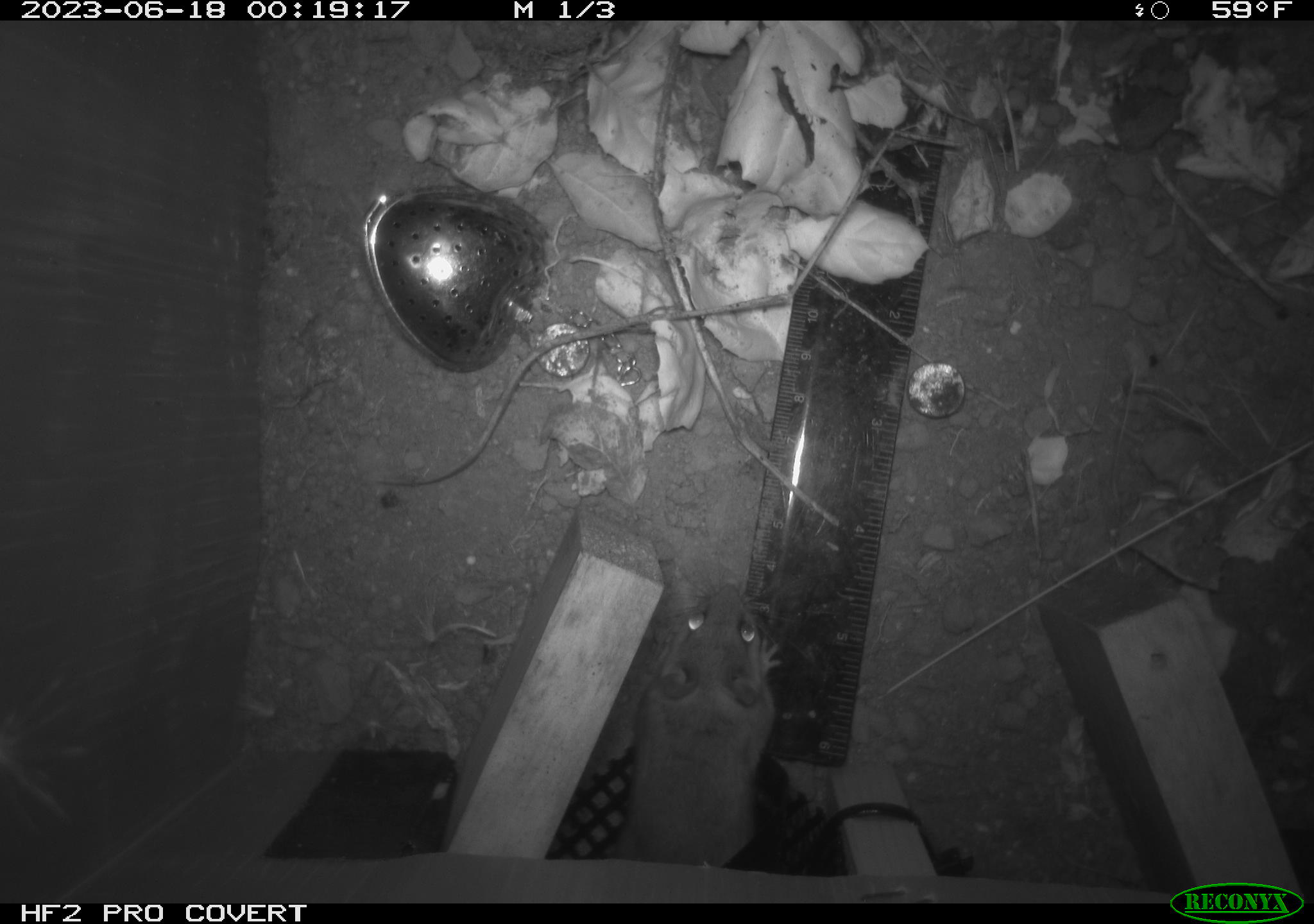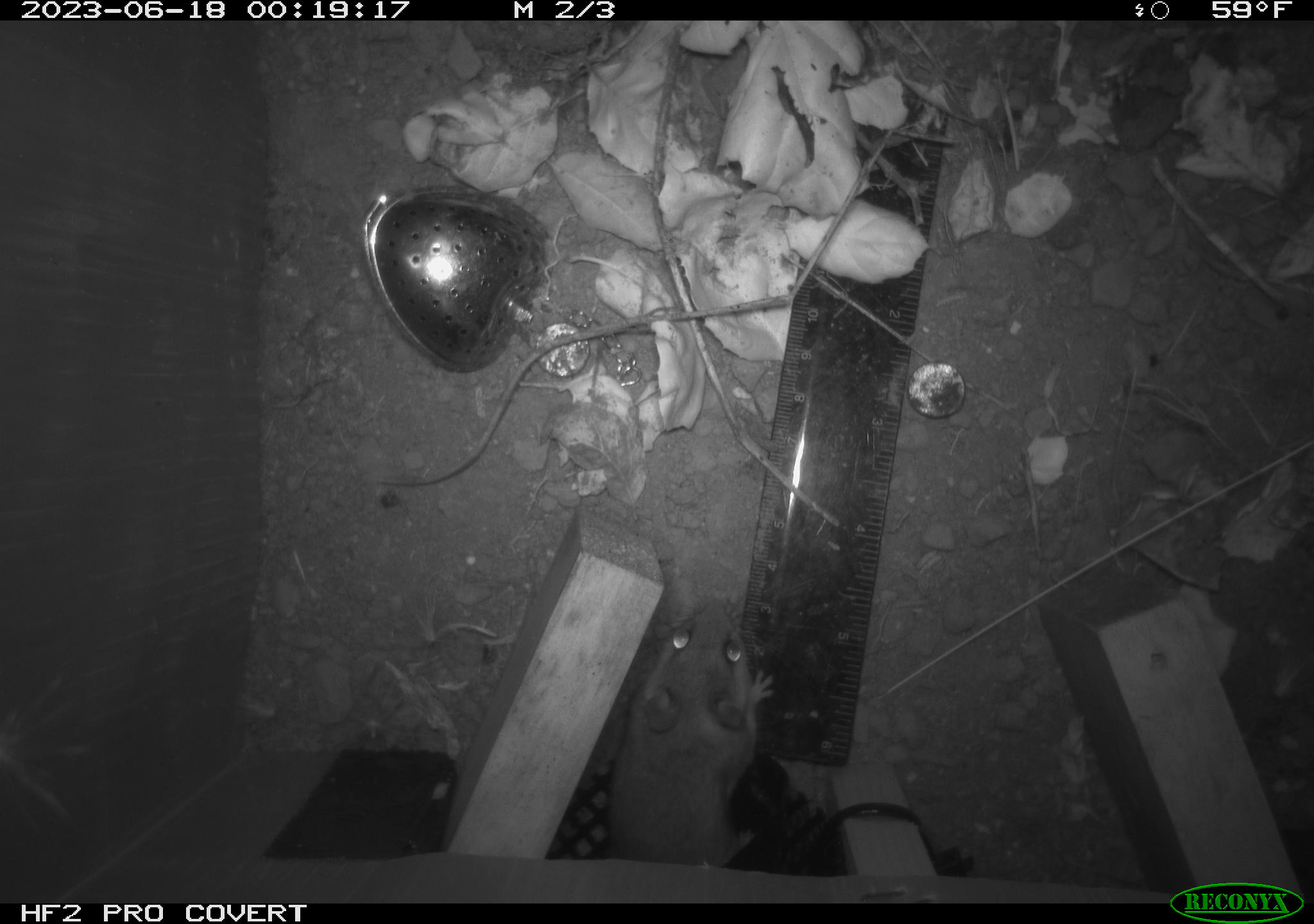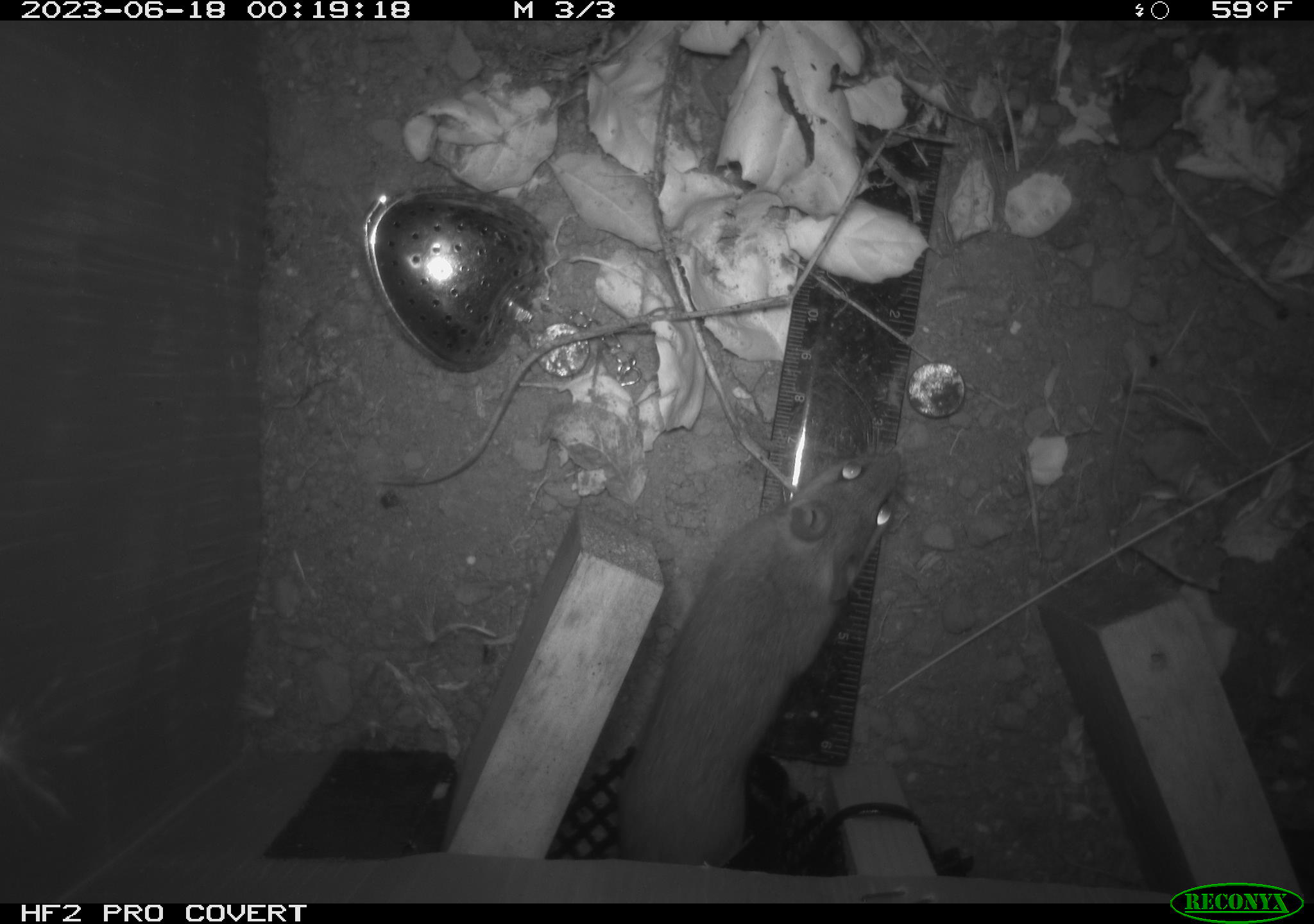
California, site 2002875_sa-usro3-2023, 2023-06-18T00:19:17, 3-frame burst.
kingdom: Animalia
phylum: Chordata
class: Mammalia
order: Rodentia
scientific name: Rodentia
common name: mouse species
Mouse species (Rodentia).